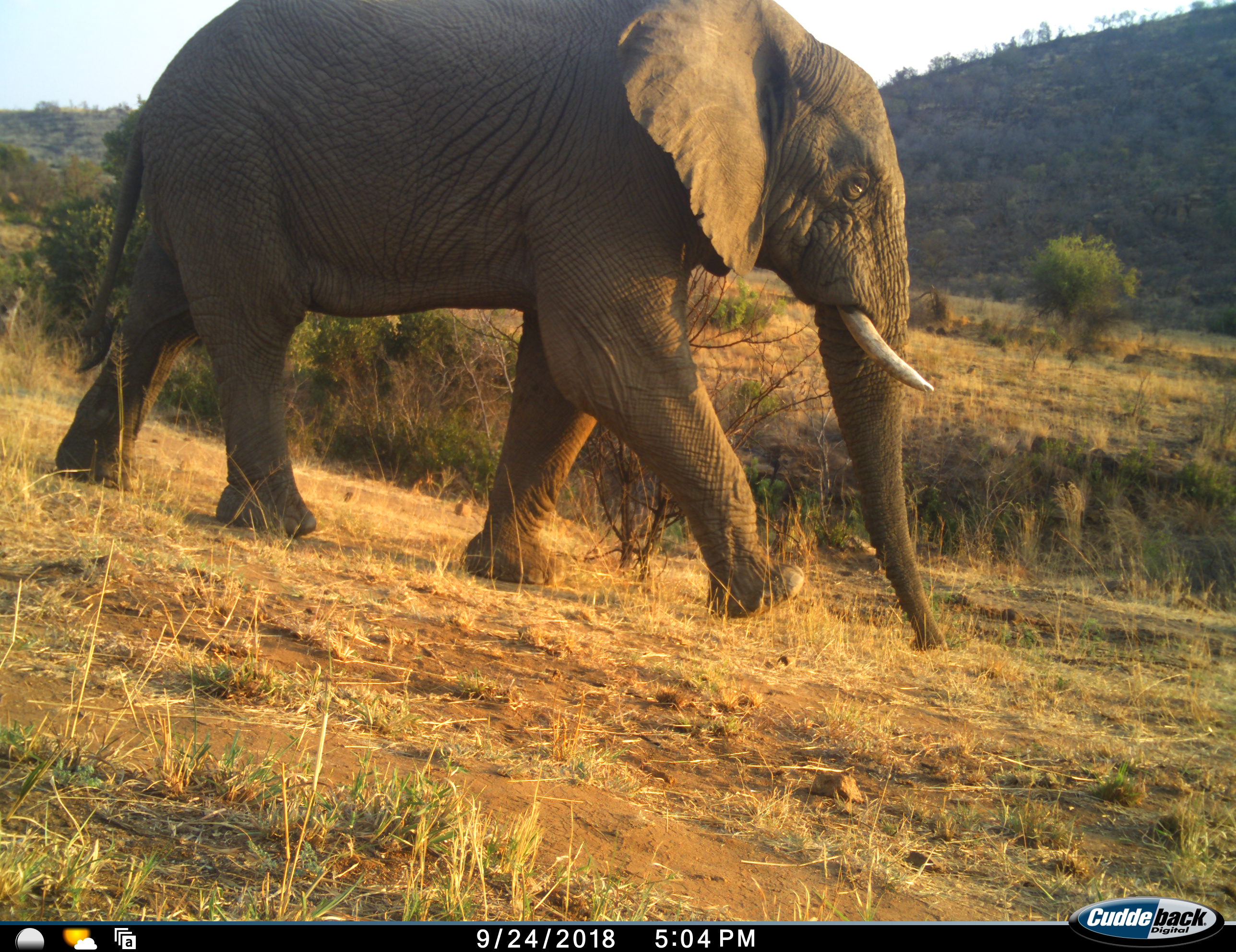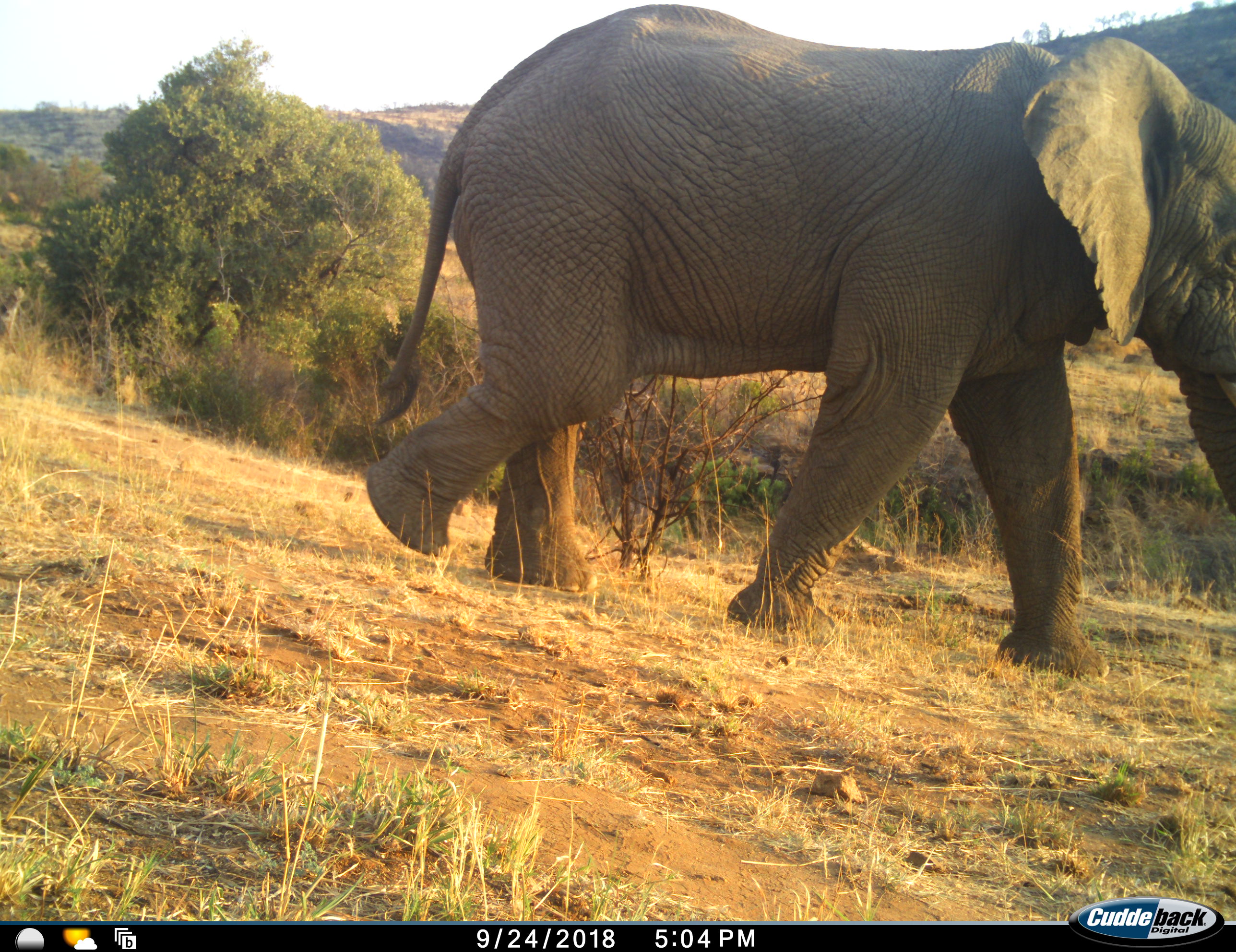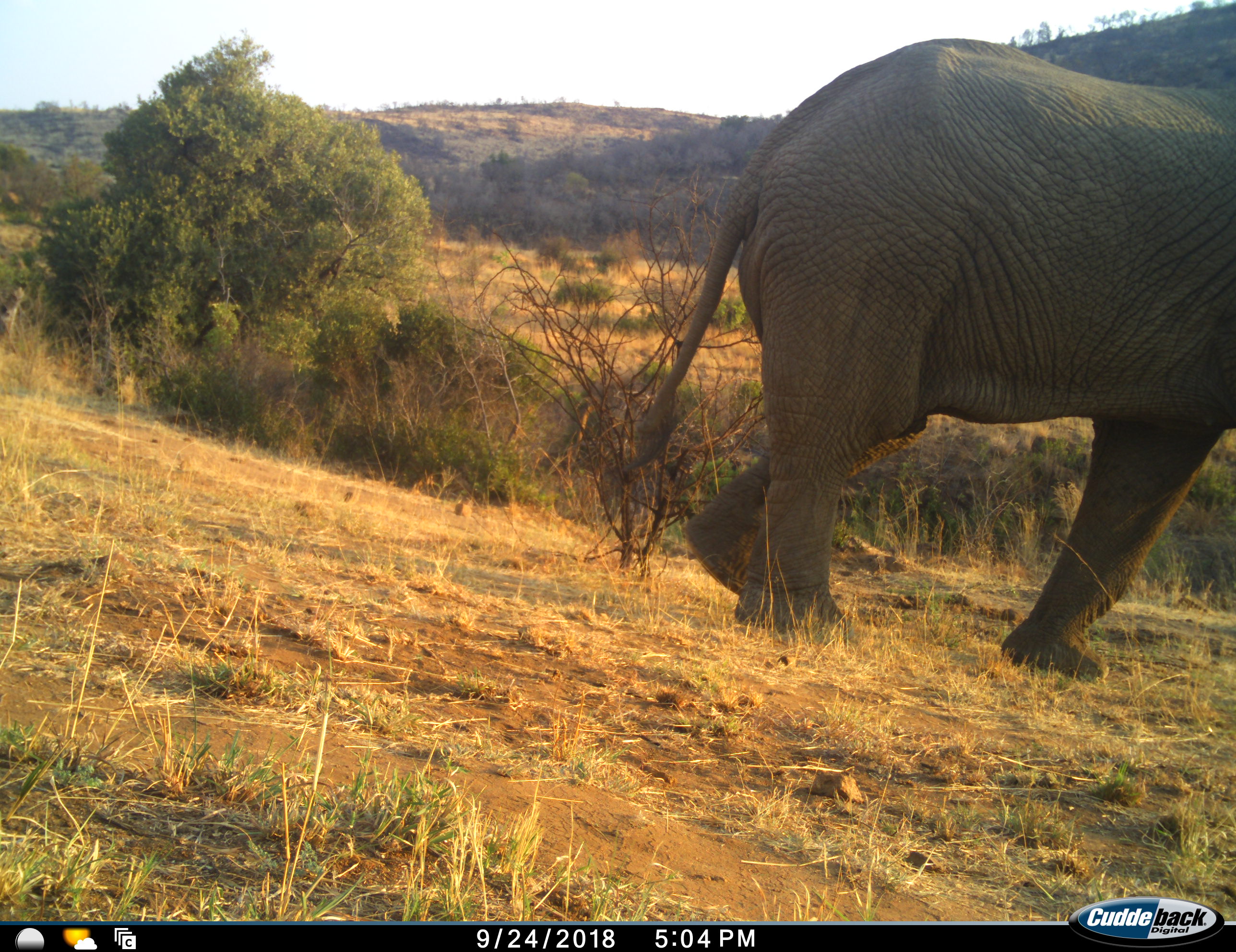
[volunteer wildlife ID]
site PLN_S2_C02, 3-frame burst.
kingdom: Animalia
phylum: Chordata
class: Mammalia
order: Proboscidea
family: Elephantidae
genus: Loxodonta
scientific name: Loxodonta africana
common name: african bush elephant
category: elephant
Elephant (african bush elephant) (Loxodonta africana), count 1. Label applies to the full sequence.